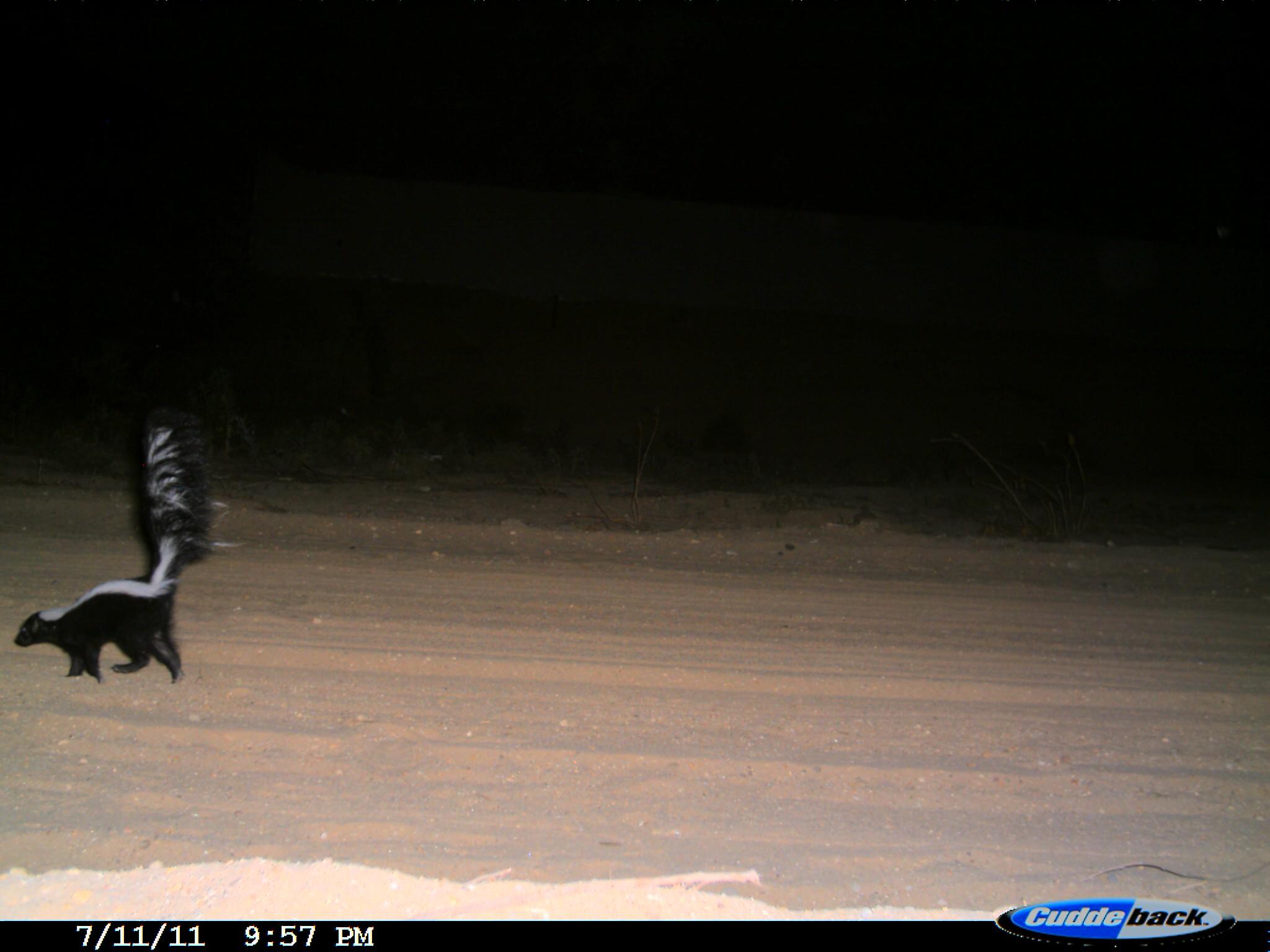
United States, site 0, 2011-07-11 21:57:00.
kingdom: Animalia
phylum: Chordata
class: Mammalia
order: Carnivora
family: Mephitidae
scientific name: Mephitidae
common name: skunk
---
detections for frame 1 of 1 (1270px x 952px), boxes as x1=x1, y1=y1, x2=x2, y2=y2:
skunk: x1=6, y1=409, x2=278, y2=703